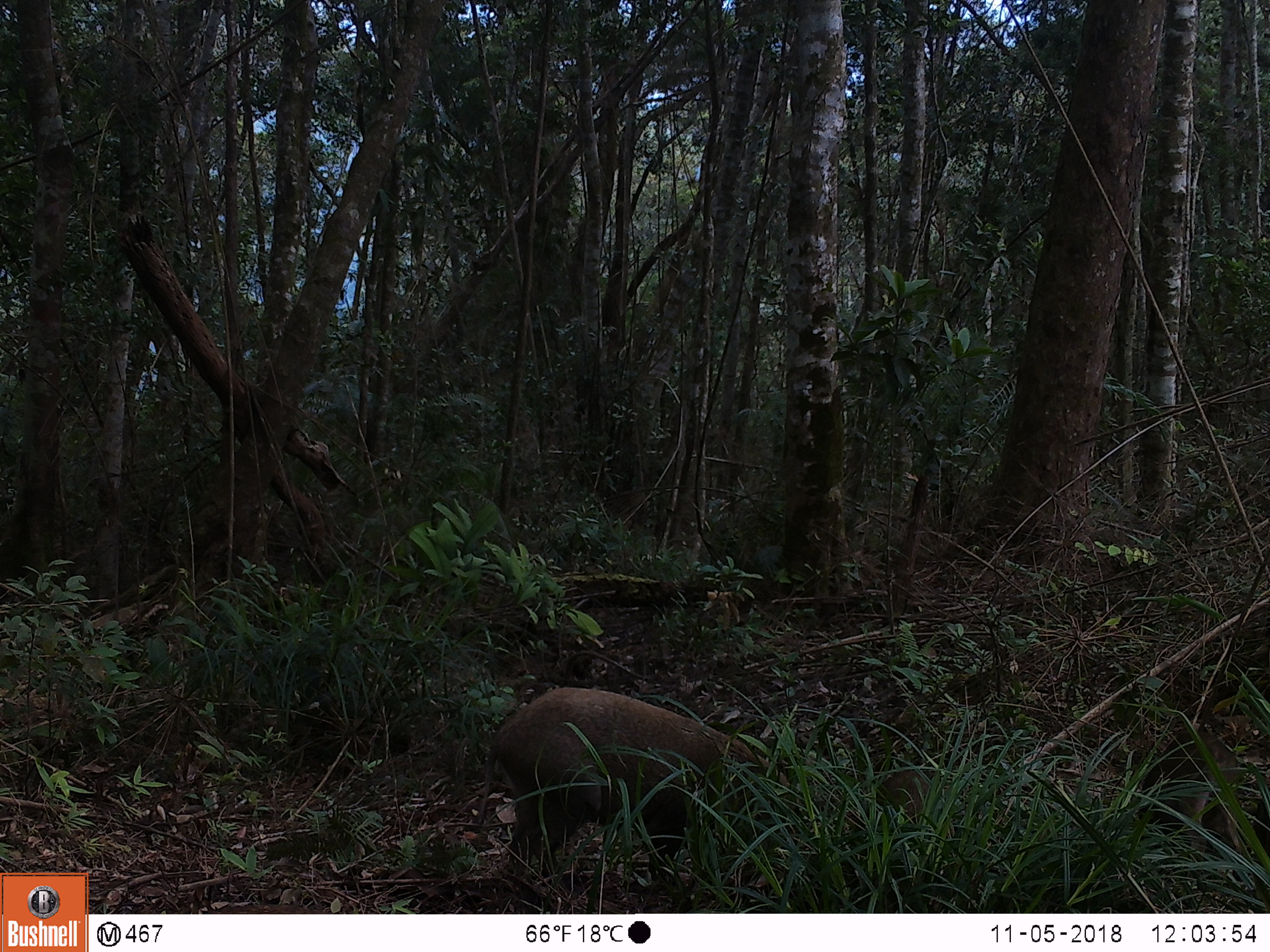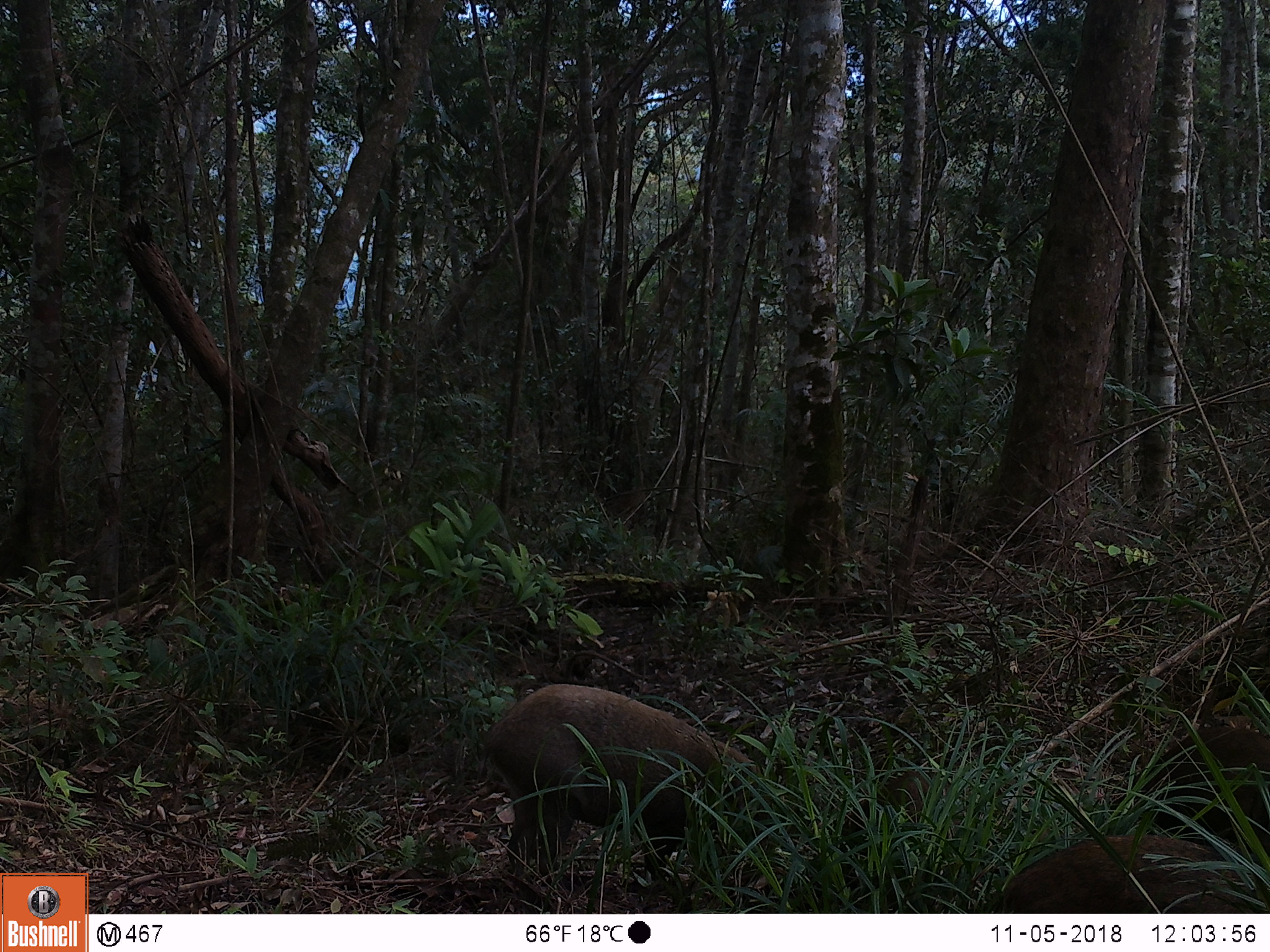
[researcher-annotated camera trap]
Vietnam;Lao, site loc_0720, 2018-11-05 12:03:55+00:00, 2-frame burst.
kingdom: Animalia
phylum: Chordata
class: Mammalia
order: Artiodactyla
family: Suidae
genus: Sus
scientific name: Sus scrofa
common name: eurasian wild pig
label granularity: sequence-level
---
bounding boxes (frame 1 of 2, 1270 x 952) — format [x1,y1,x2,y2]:
eurasian wild pig: [485,687,798,899]; [843,769,931,835]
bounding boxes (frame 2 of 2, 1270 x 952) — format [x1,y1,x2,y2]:
eurasian wild pig: [482,682,770,909]; [993,836,1249,913]; [1122,725,1270,846]; [829,771,944,885]